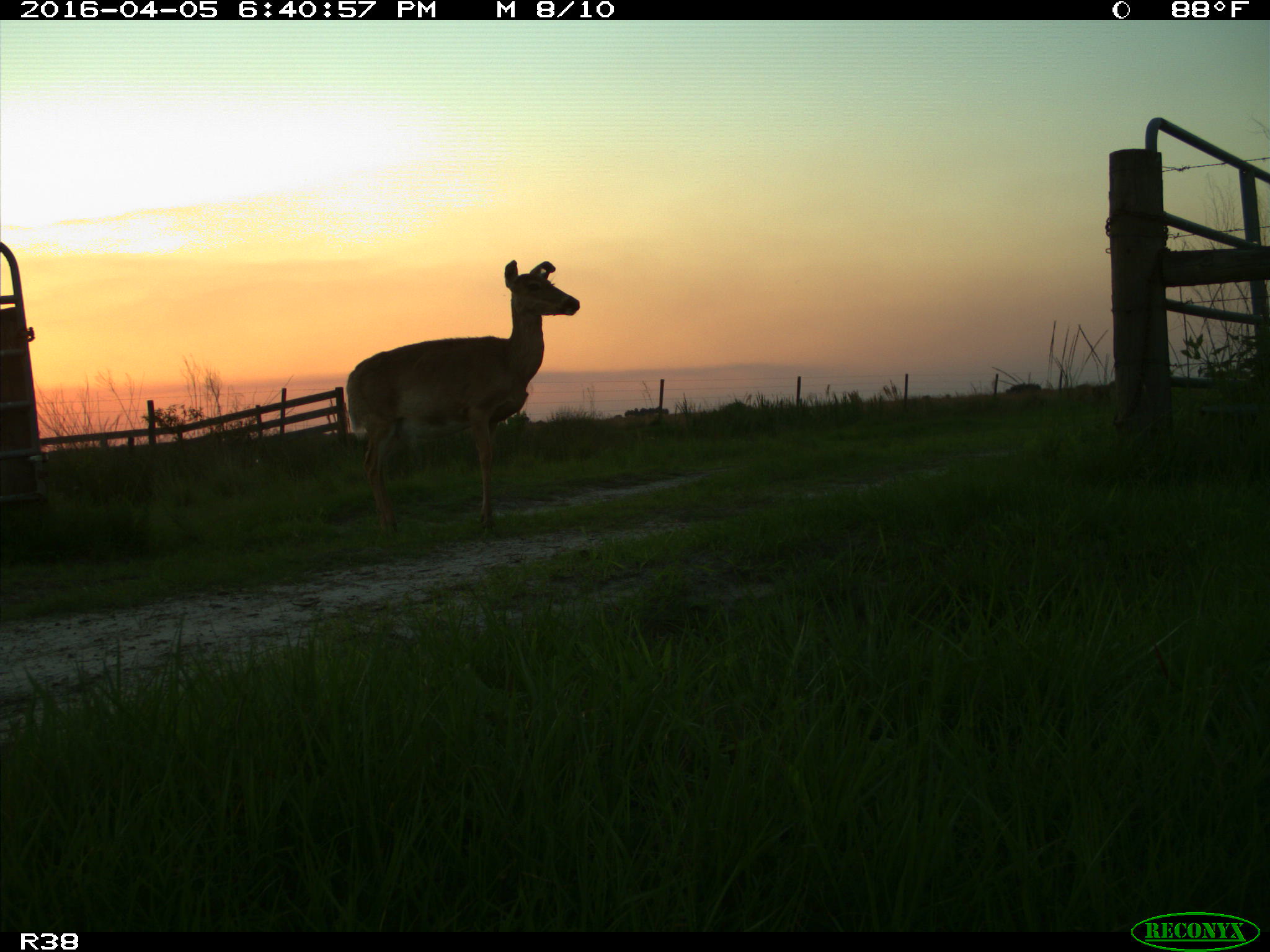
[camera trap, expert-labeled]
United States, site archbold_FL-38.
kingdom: Animalia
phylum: Chordata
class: Mammalia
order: Artiodactyla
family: Cervidae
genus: Odocoileus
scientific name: Odocoileus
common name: deer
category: unidentified deer